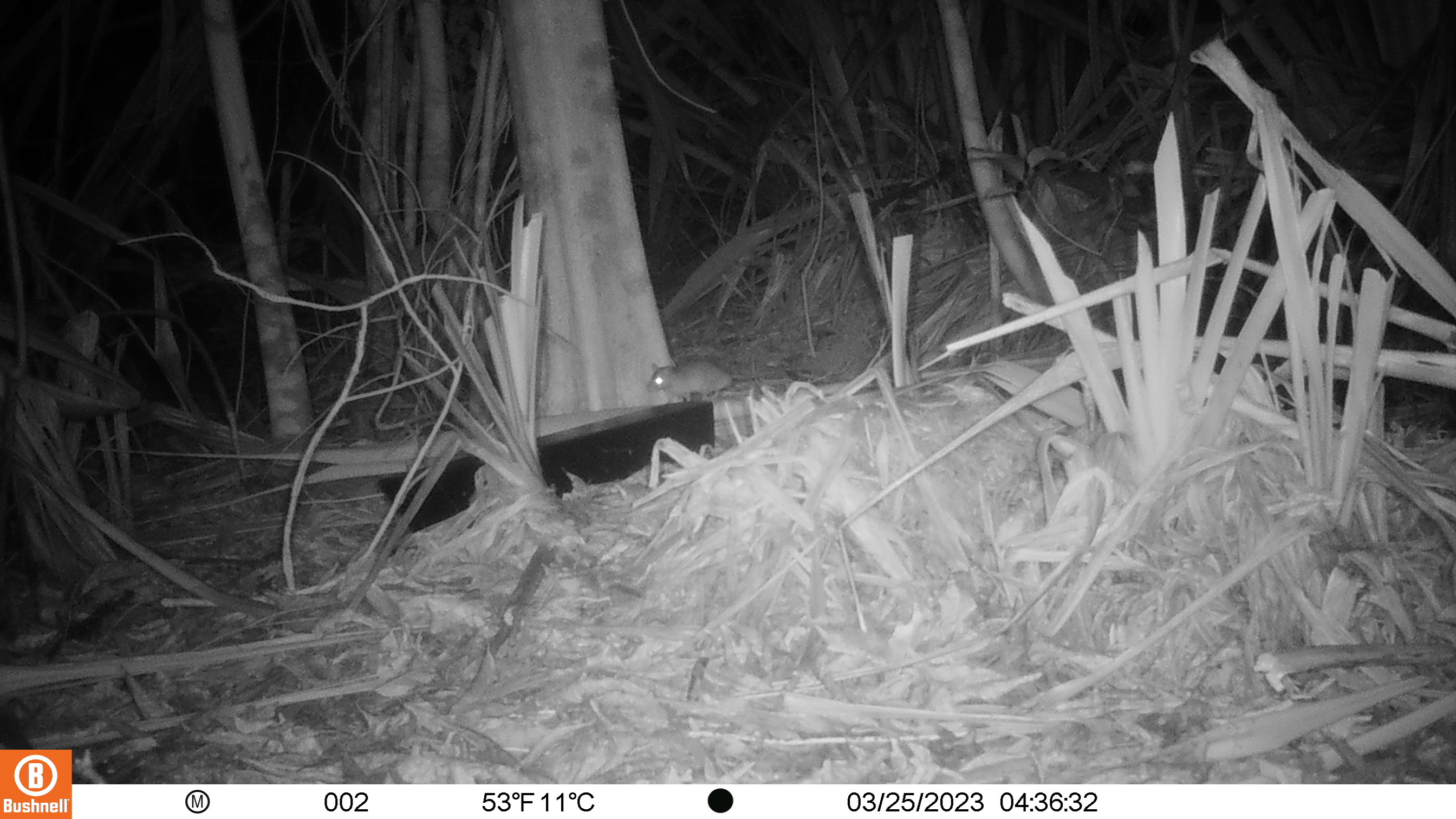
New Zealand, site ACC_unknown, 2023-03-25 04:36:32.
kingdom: Animalia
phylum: Chordata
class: Mammalia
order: Rodentia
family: Muridae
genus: Rattus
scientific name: Rattus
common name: rat